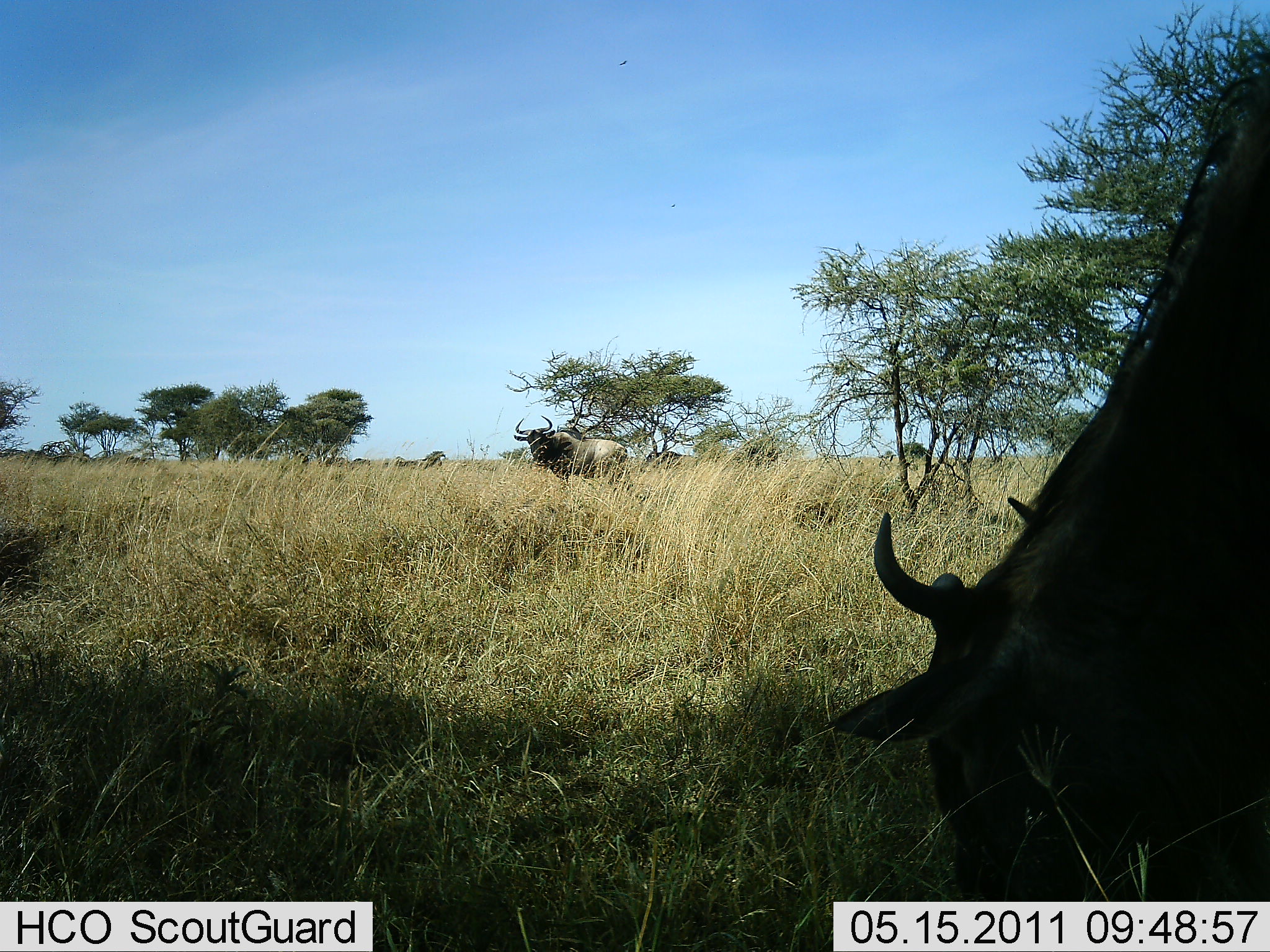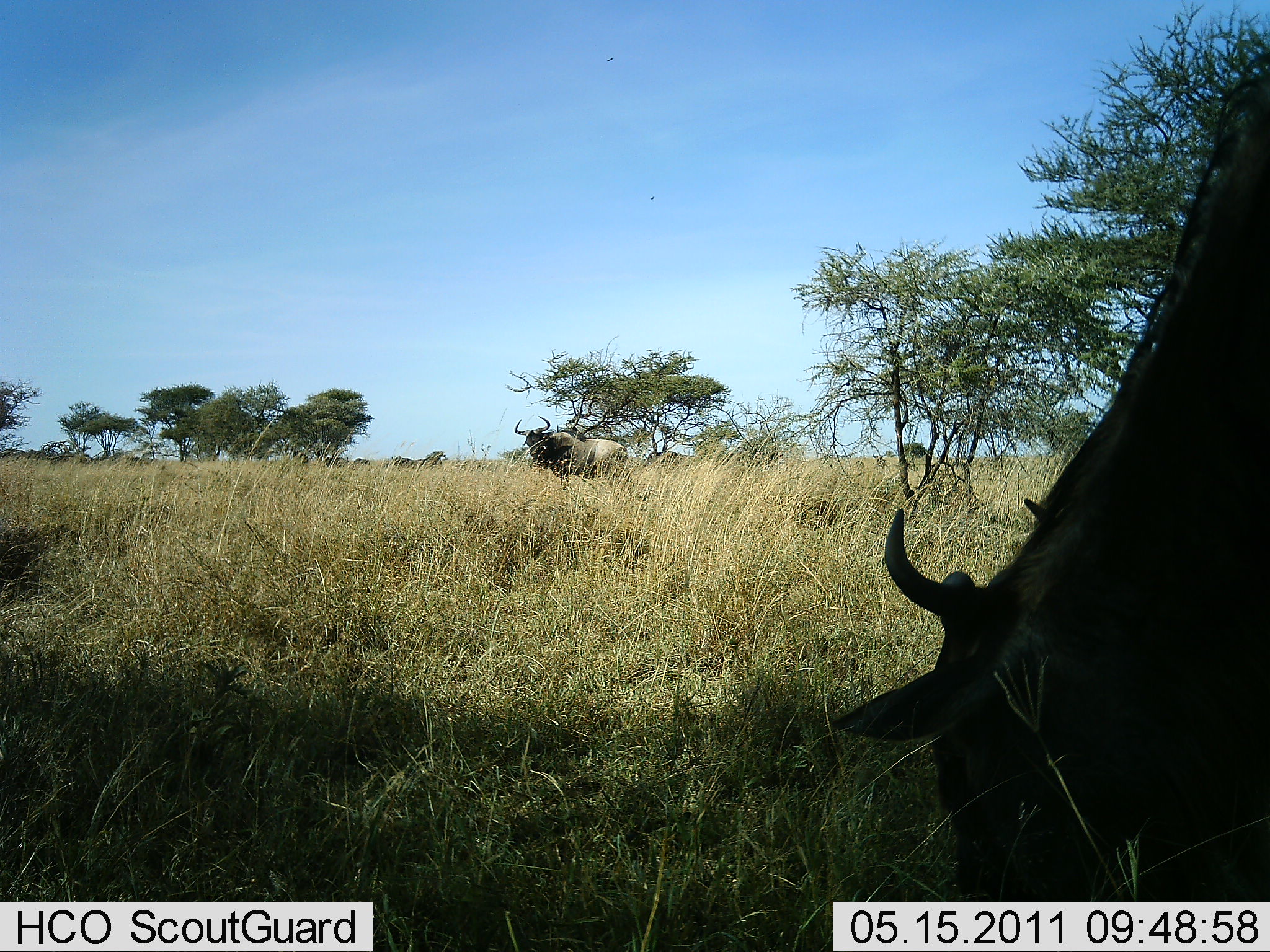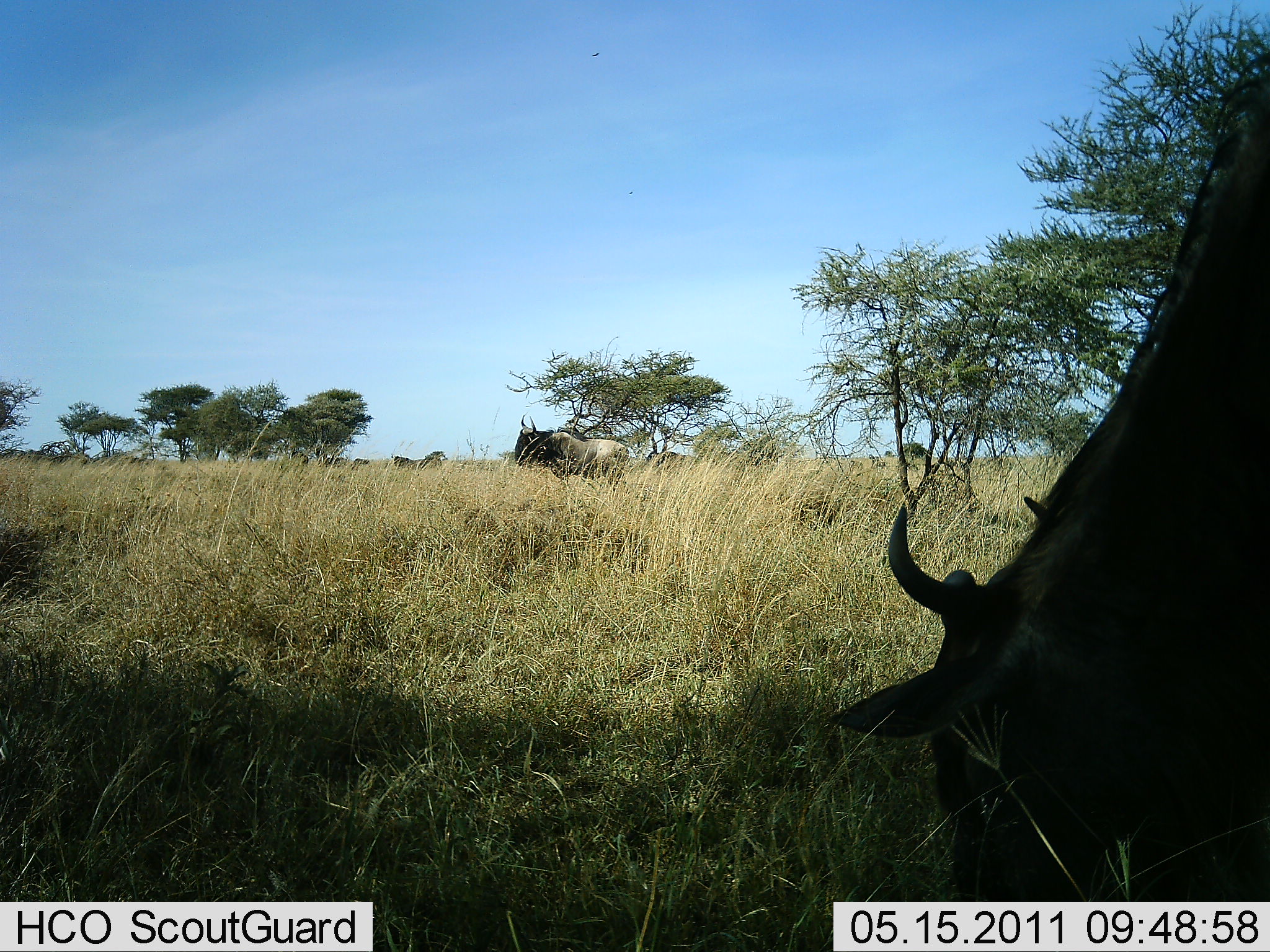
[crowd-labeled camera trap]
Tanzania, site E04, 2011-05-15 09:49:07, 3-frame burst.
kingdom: Animalia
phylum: Chordata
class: Mammalia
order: Artiodactyla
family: Bovidae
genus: Connochaetes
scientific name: Connochaetes taurinus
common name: blue wildebeest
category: wildebeest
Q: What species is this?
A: Wildebeest (blue wildebeest) (Connochaetes taurinus).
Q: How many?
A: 2.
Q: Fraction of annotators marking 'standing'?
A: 93%.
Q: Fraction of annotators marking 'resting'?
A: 14%.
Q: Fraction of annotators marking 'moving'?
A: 7%.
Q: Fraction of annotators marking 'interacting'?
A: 0%.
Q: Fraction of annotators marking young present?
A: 0%.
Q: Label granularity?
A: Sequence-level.